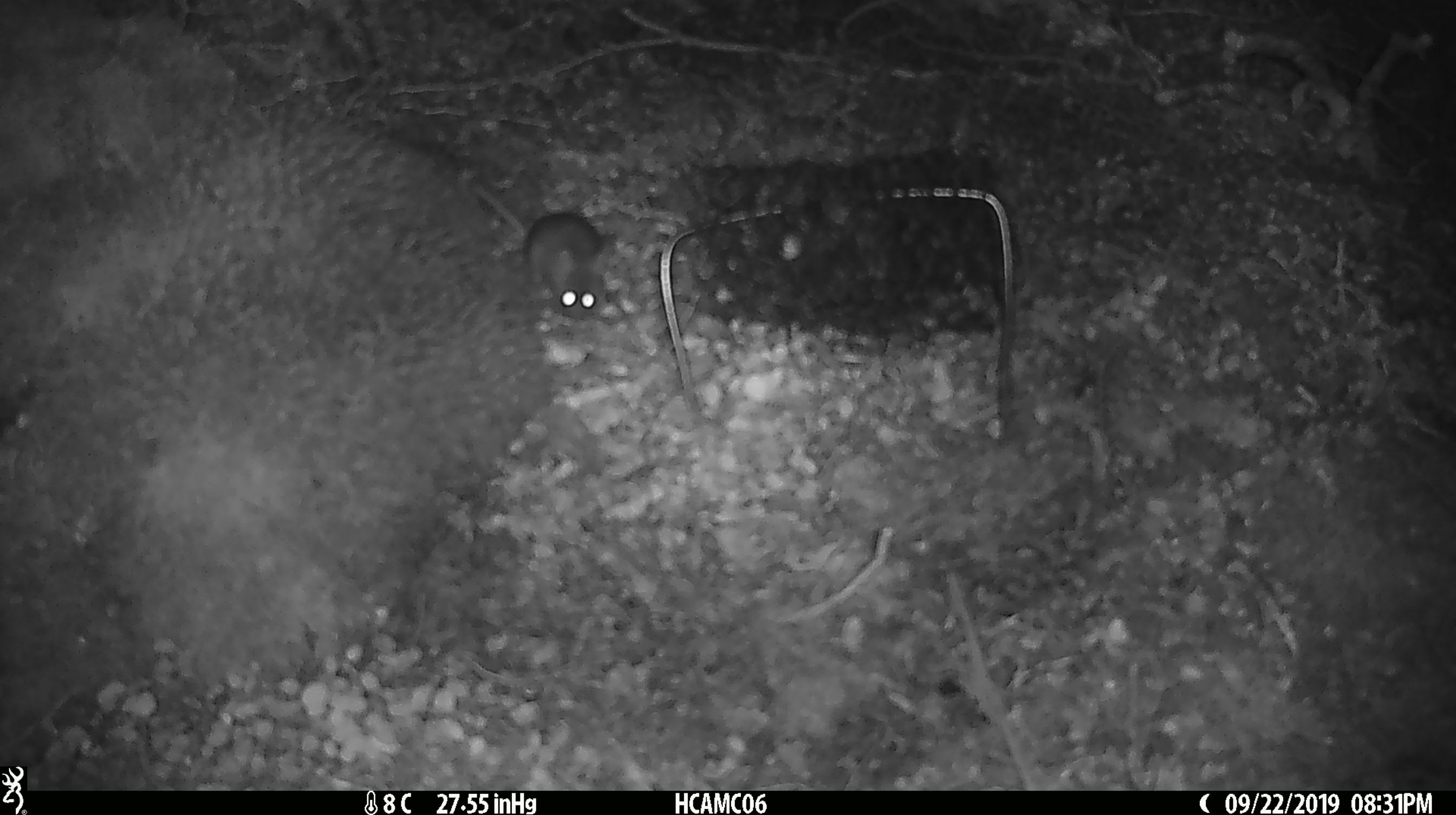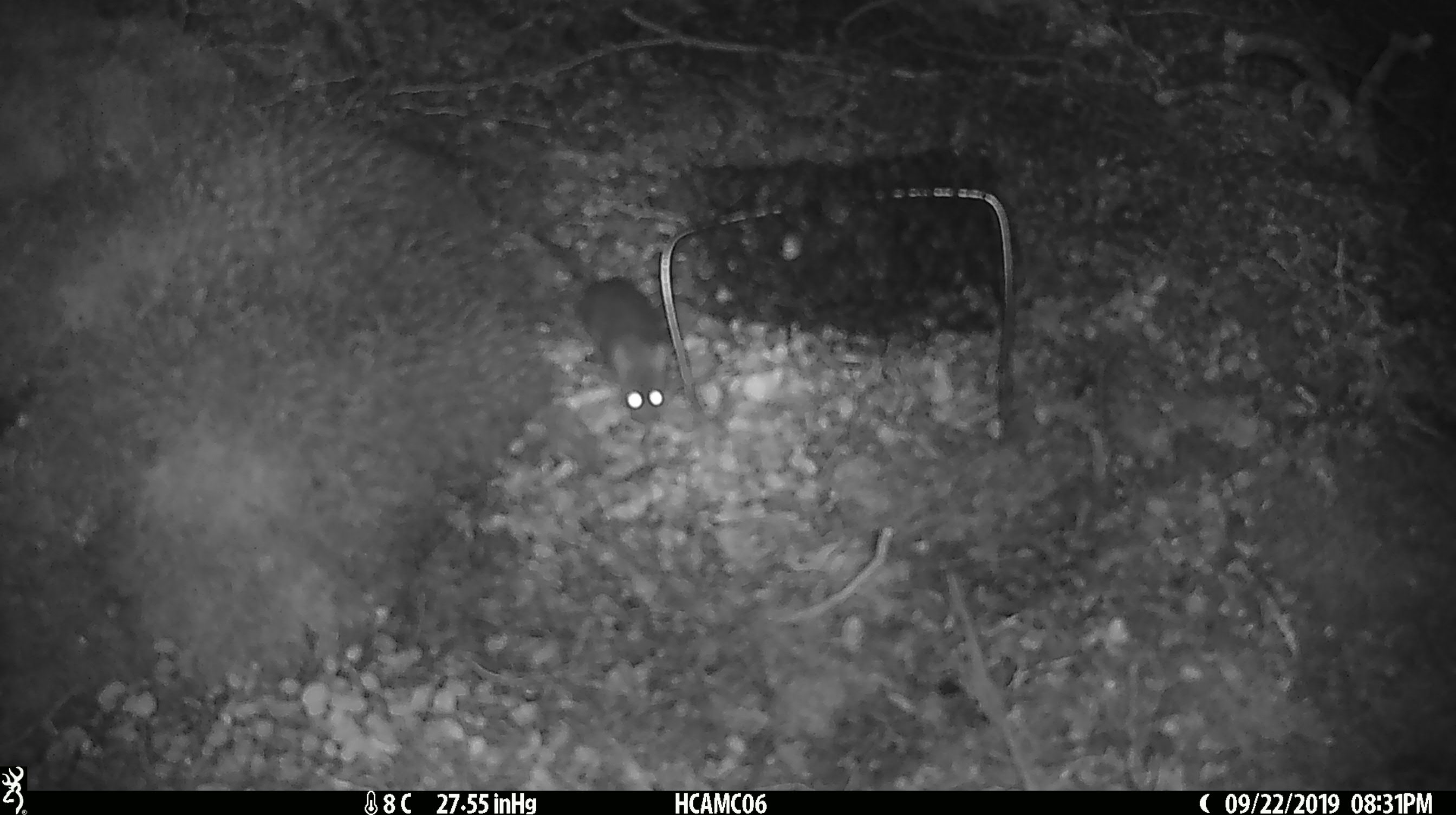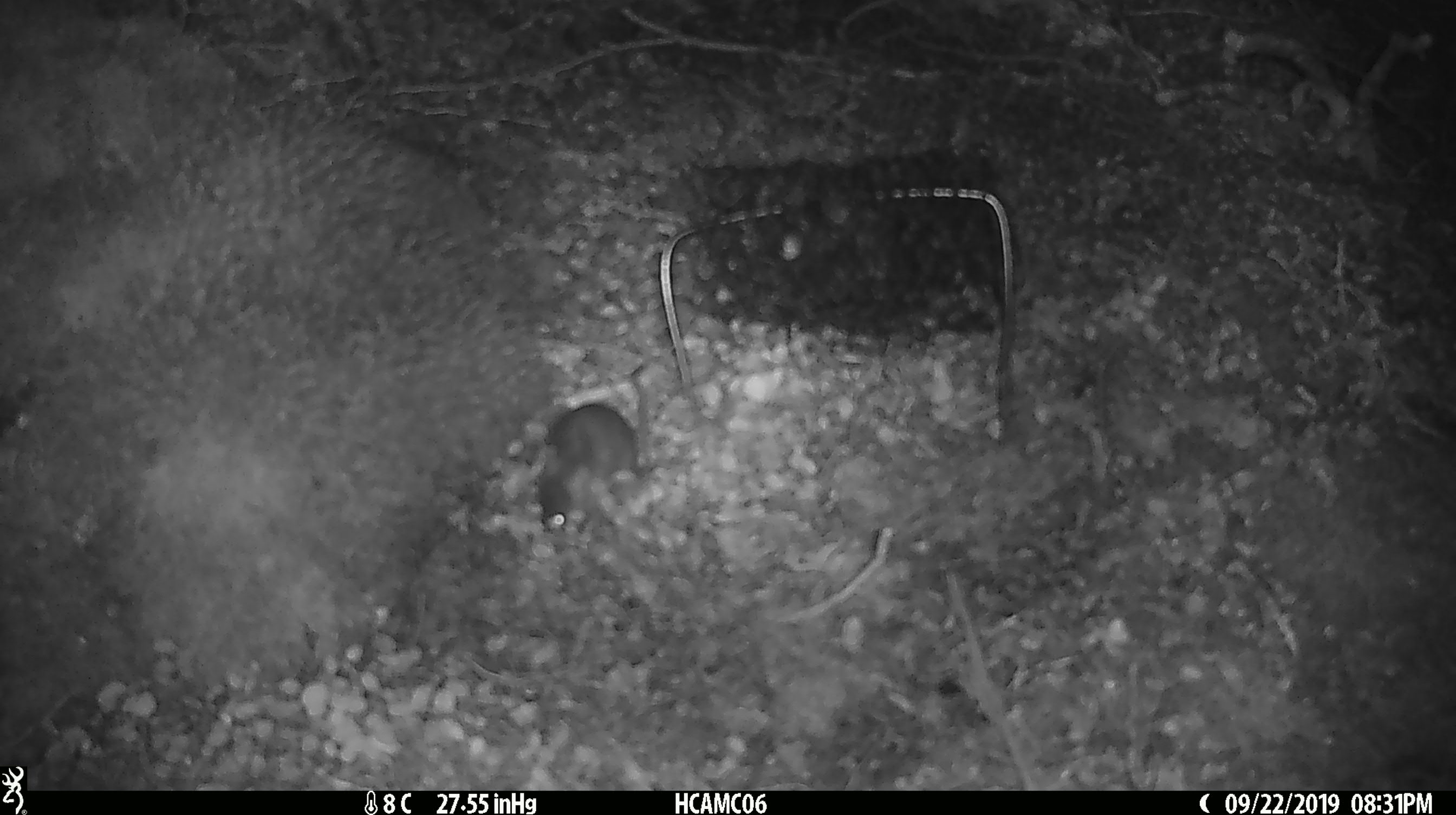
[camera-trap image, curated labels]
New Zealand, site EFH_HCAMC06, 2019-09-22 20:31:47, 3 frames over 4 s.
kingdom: Animalia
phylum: Chordata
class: Mammalia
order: Rodentia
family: Muridae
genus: Mus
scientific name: Mus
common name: mouse